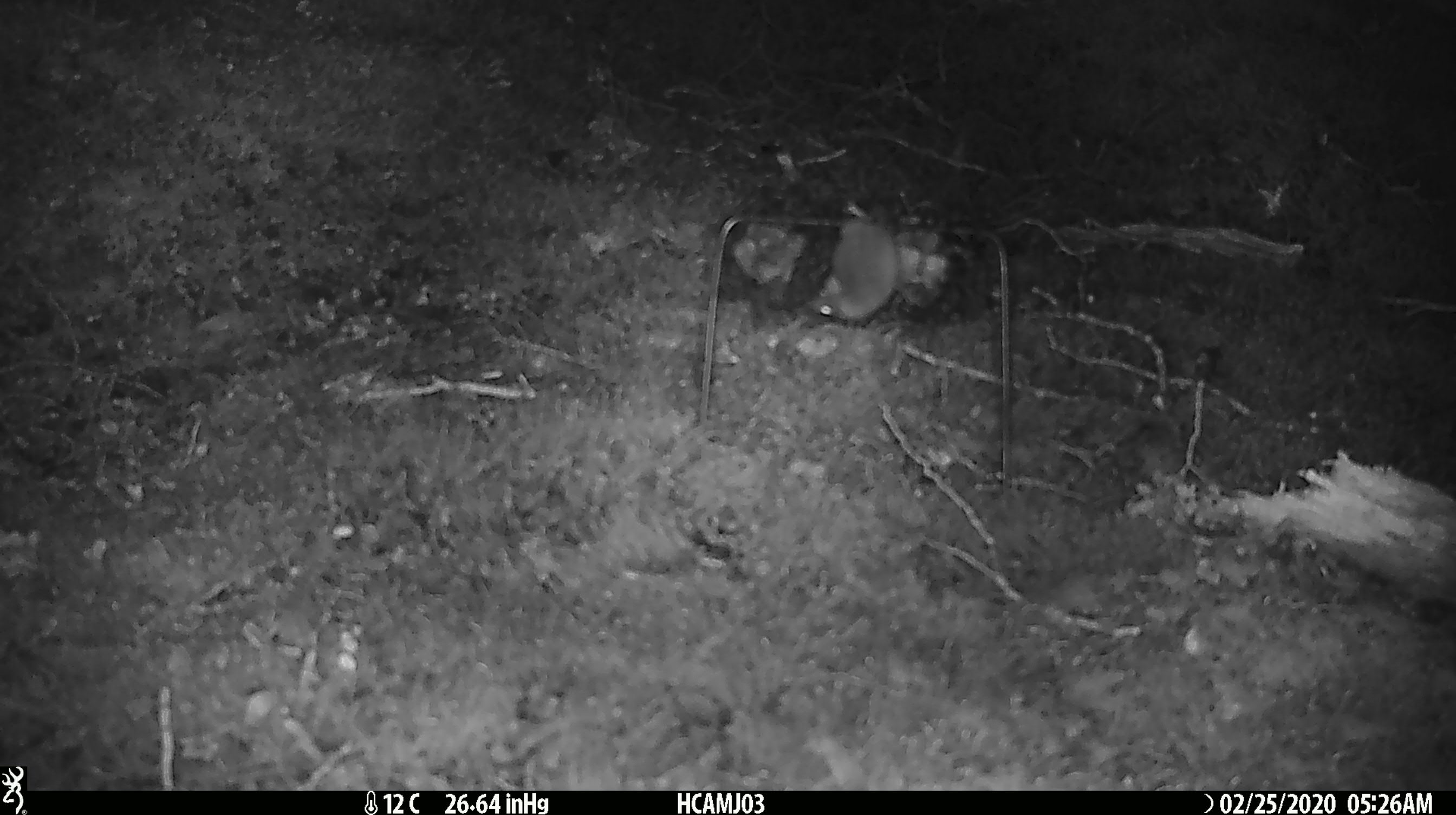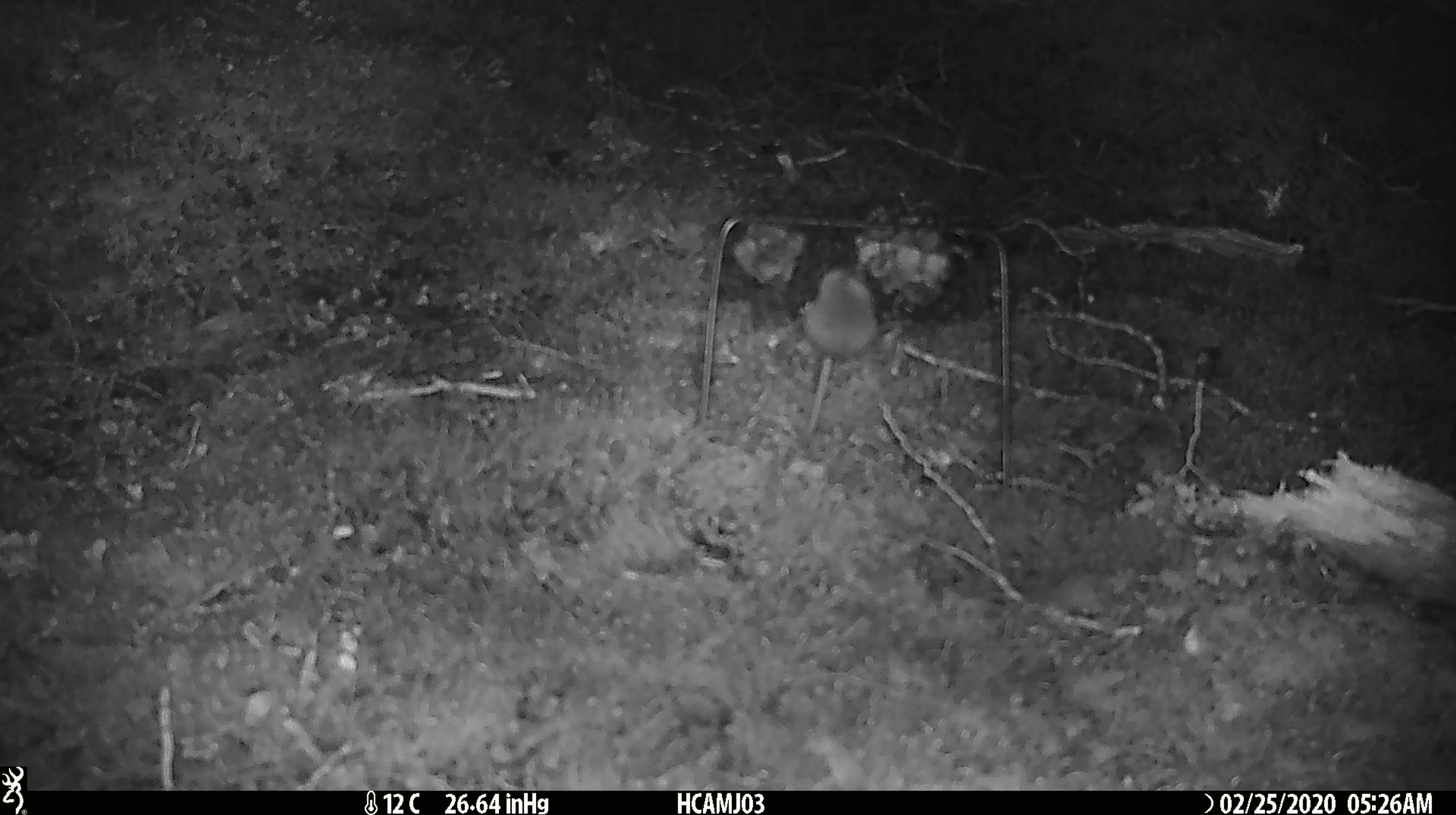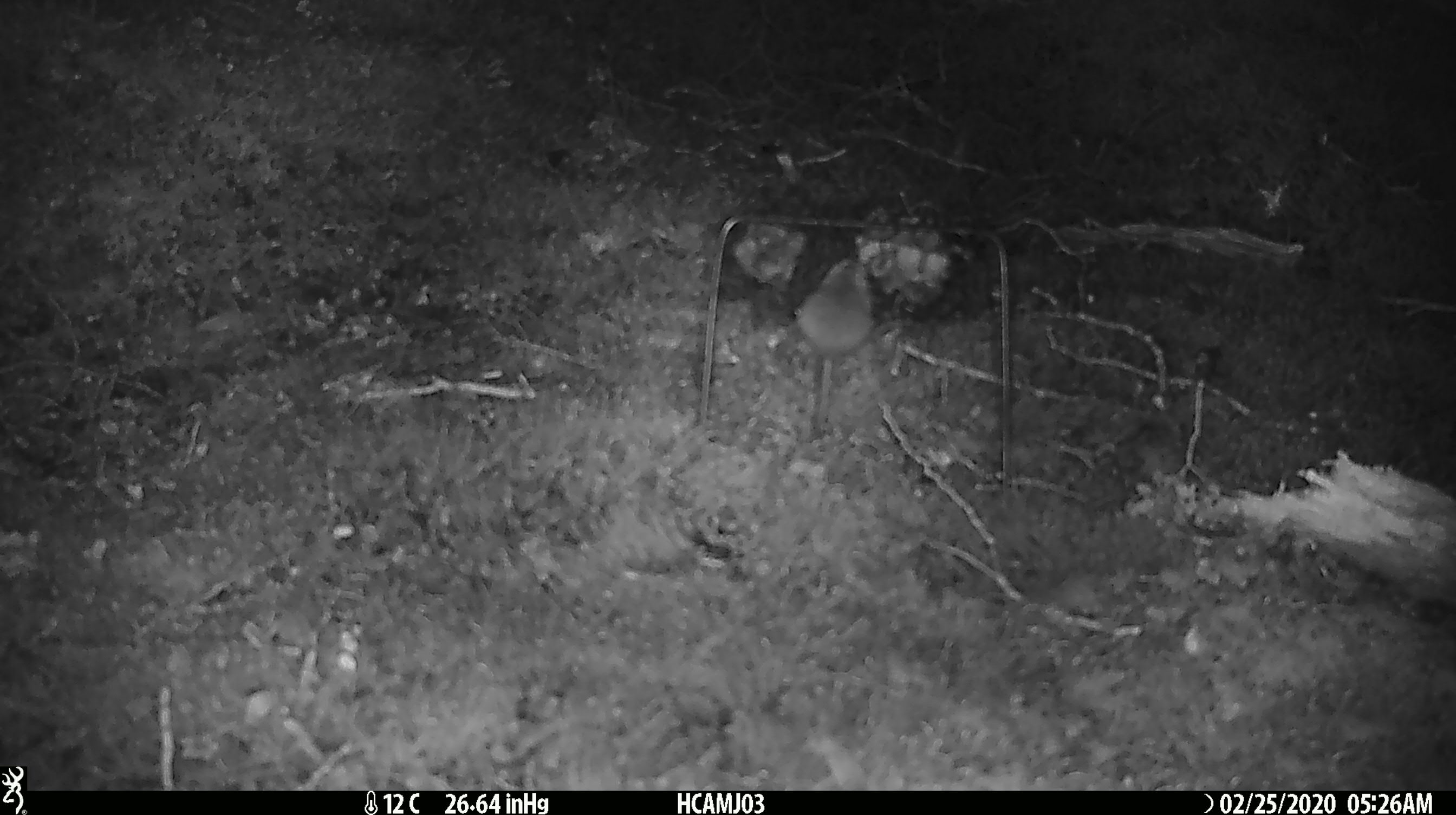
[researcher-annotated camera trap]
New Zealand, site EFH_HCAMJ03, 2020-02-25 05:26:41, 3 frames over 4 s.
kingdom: Animalia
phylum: Chordata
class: Mammalia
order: Rodentia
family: Muridae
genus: Mus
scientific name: Mus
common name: mouse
Mouse (Mus).